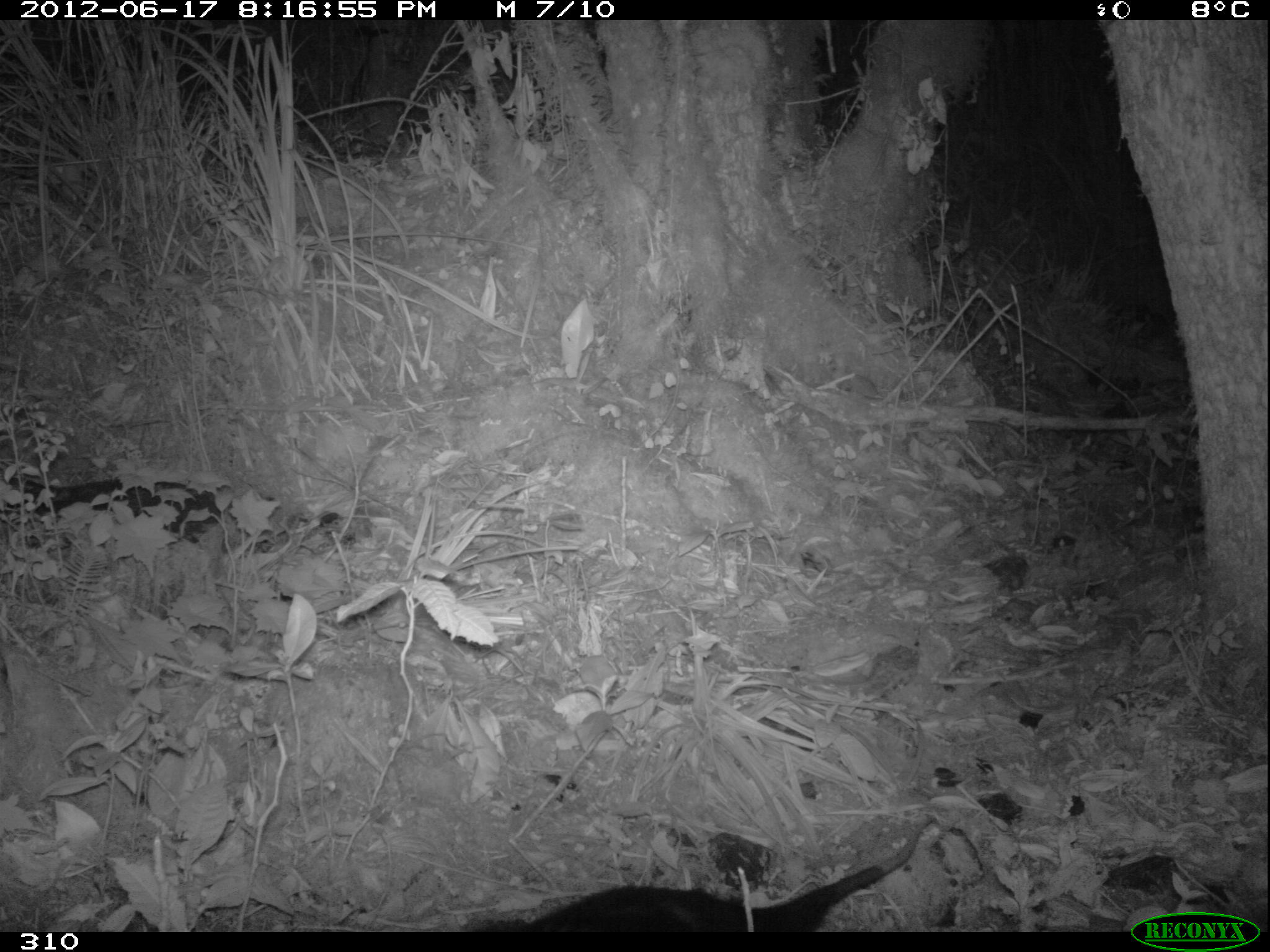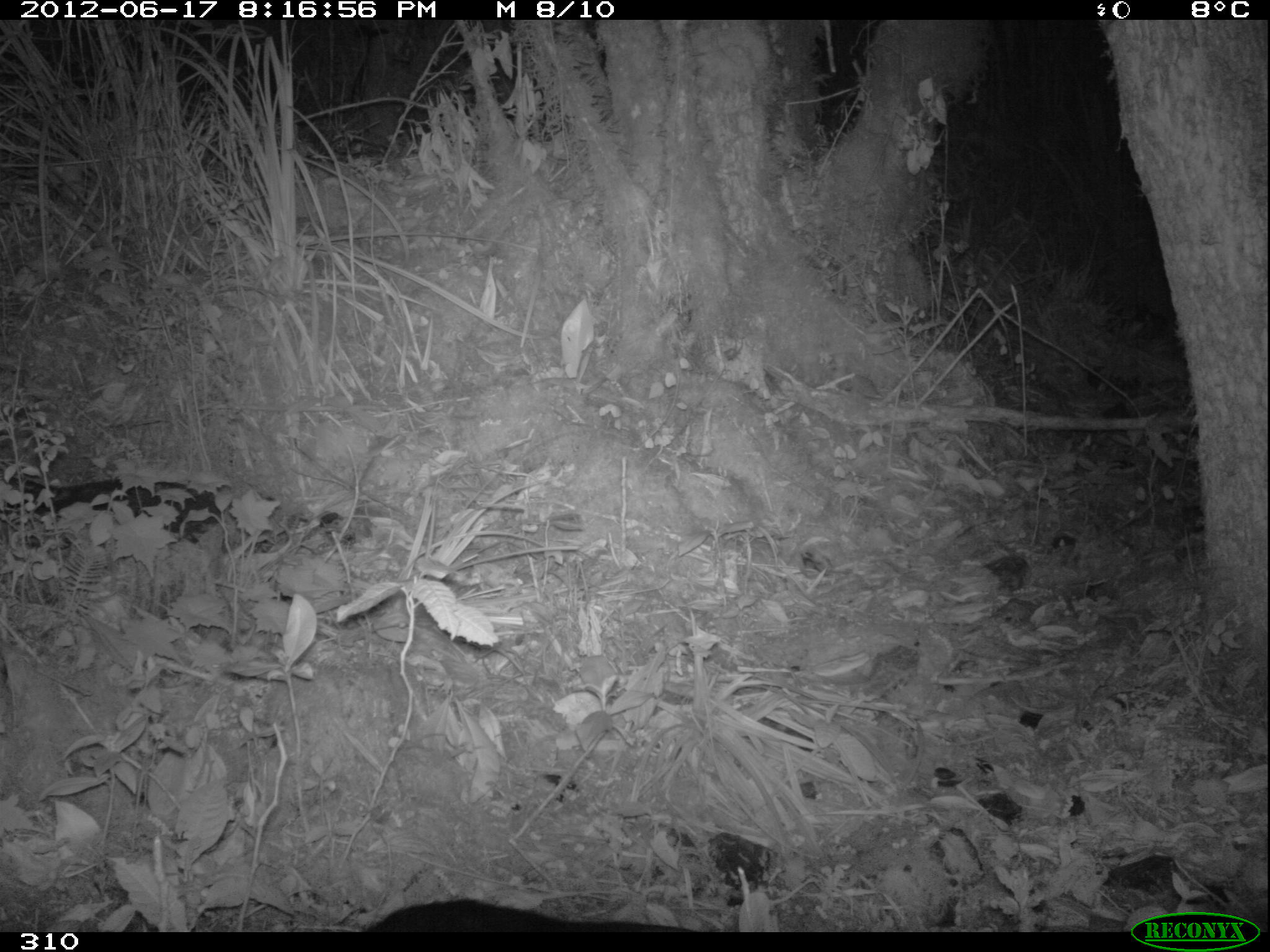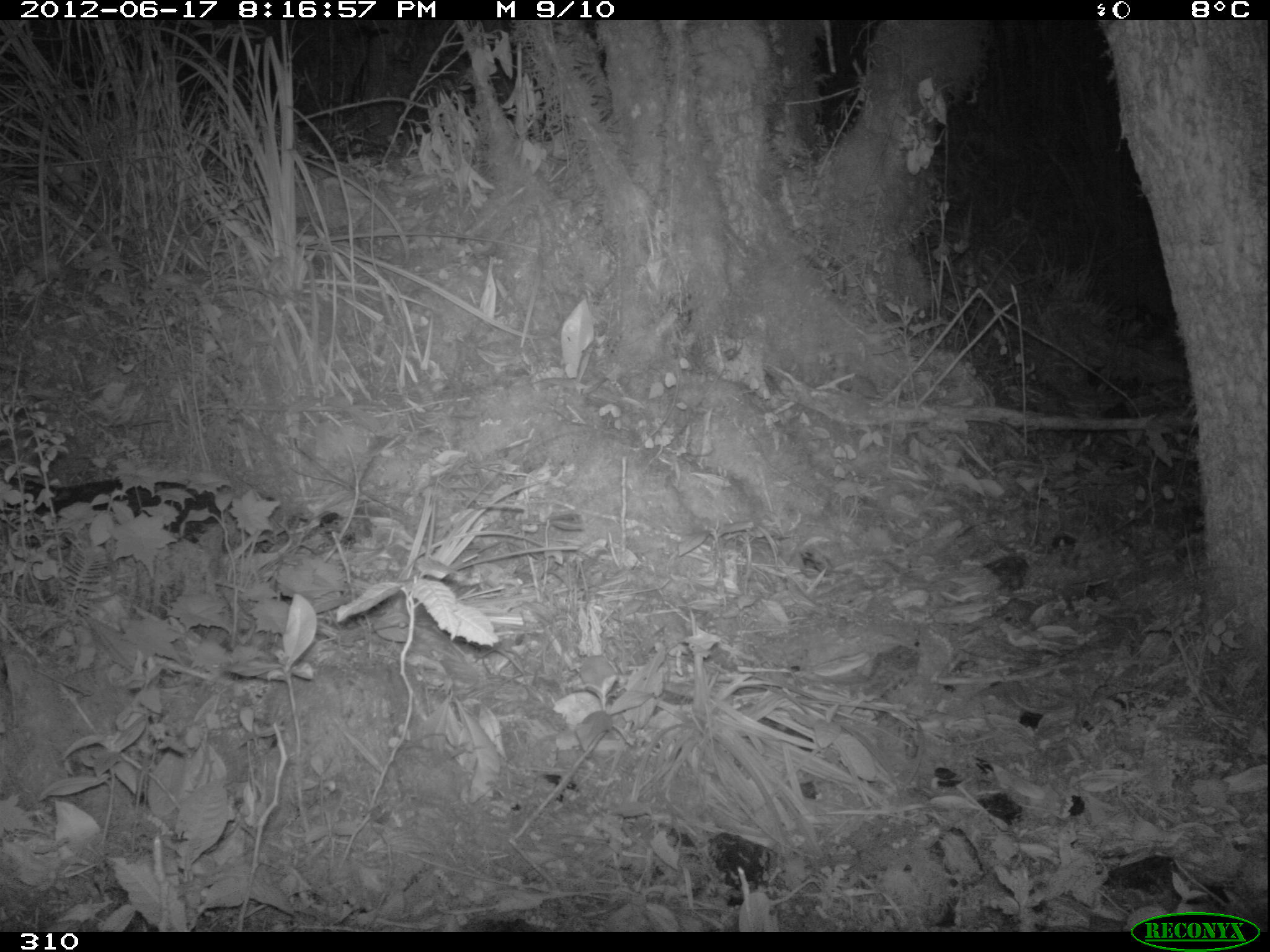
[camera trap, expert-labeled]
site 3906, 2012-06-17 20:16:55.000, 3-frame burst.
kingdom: Animalia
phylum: Chordata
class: Mammalia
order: Didelphimorphia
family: Didelphidae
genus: Didelphis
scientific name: Didelphis pernigra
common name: andean white-eared opossum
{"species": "Didelphis pernigra (andean white-eared opossum)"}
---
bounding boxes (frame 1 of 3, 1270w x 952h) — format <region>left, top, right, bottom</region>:
didelphis pernigra: <region>466, 812, 935, 932</region>